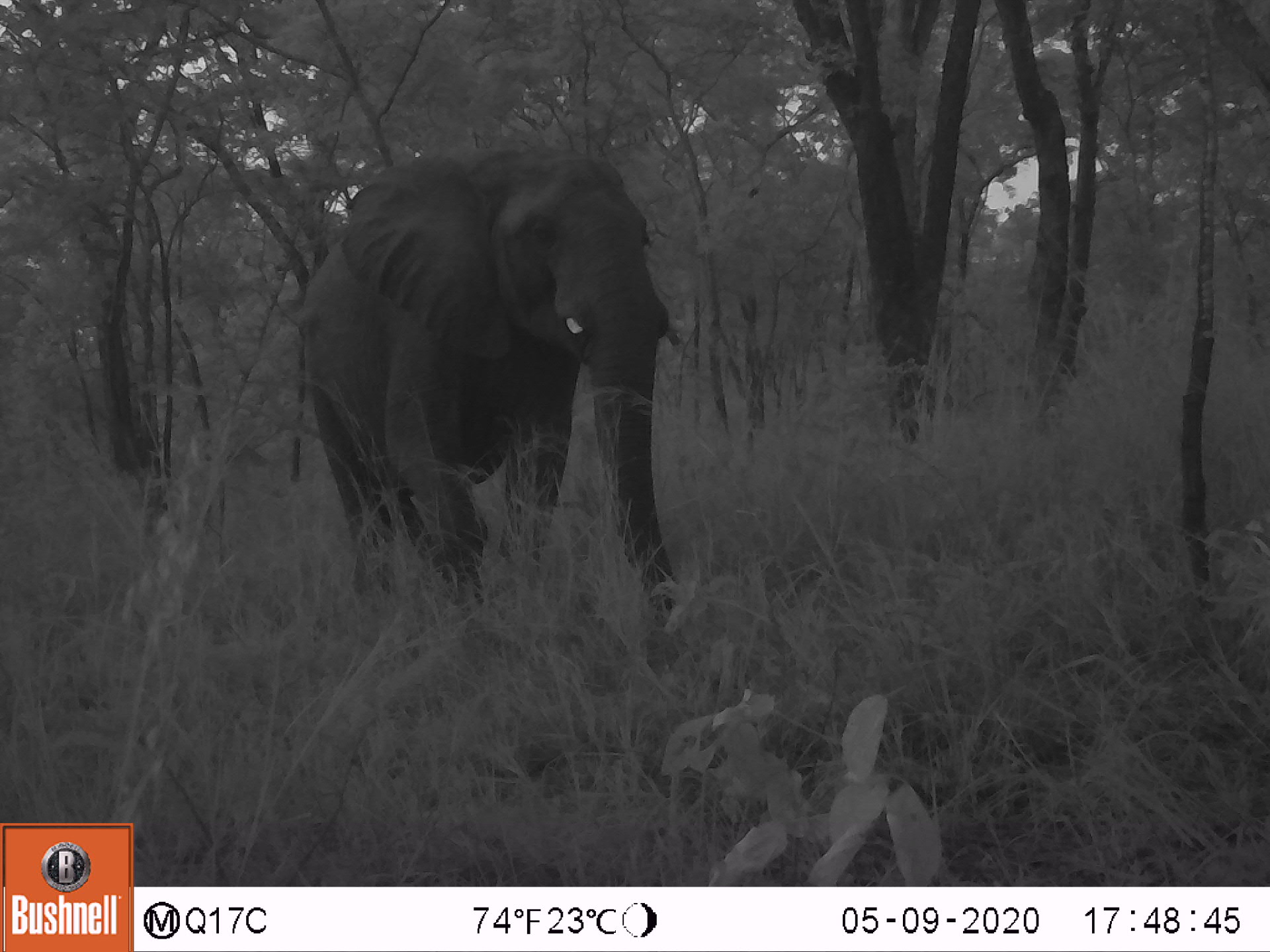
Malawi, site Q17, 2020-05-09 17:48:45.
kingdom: Animalia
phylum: Chordata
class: Mammalia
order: Proboscidea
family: Elephantidae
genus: Loxodonta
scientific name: Loxodonta africana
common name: african savanna elephant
African savanna elephant (Loxodonta africana), count 1.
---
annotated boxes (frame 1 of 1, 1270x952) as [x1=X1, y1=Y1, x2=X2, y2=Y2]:
african savanna elephant: [x1=282, y1=141, x2=711, y2=638]